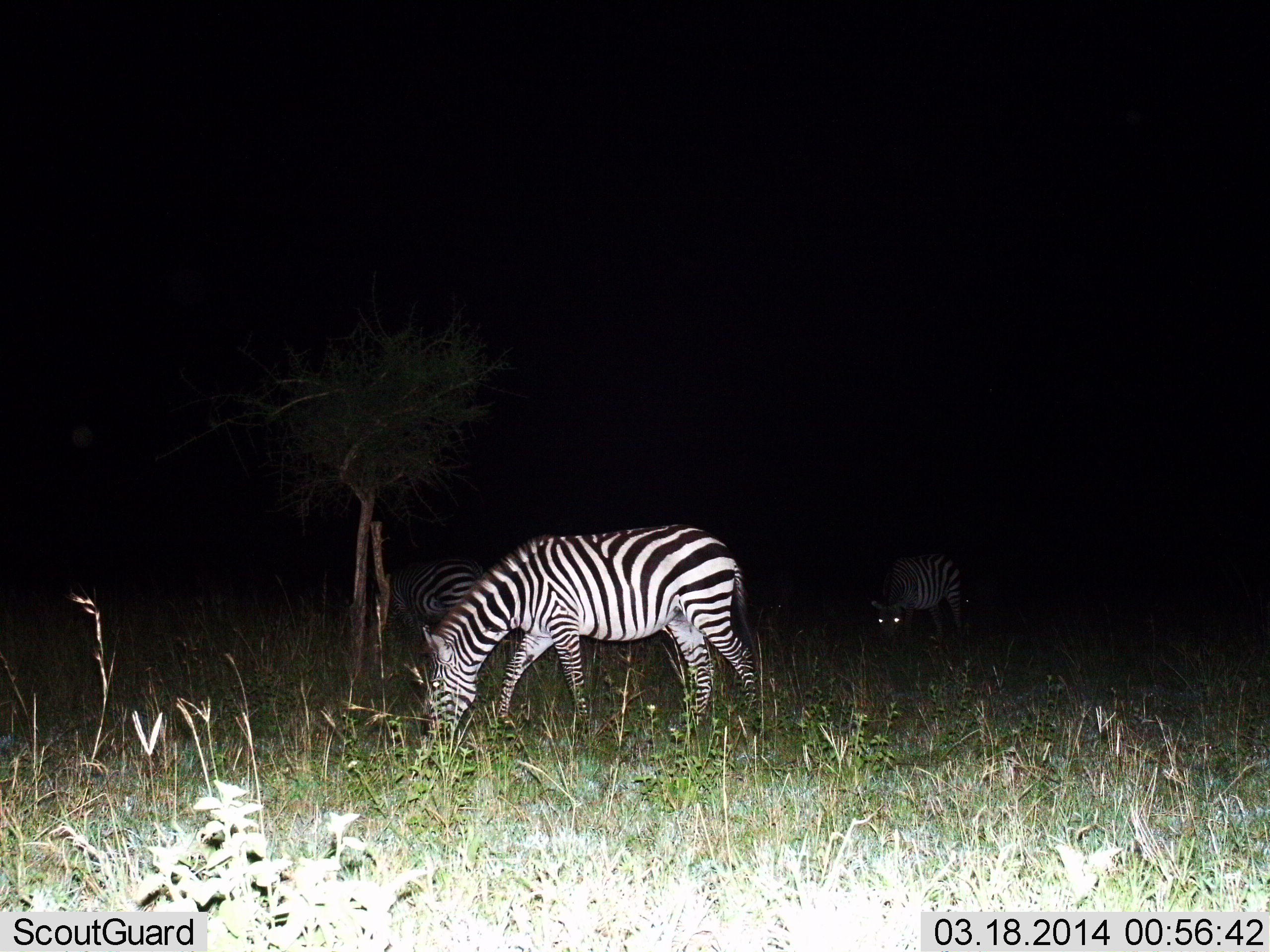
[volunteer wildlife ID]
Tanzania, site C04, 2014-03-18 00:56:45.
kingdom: Animalia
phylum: Chordata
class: Mammalia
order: Perissodactyla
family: Equidae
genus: Equus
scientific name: Equus quagga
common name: plains zebra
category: zebra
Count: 3.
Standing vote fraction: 20%.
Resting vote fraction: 2%.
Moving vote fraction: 4%.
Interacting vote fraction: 2%.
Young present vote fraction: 0%.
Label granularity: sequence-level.